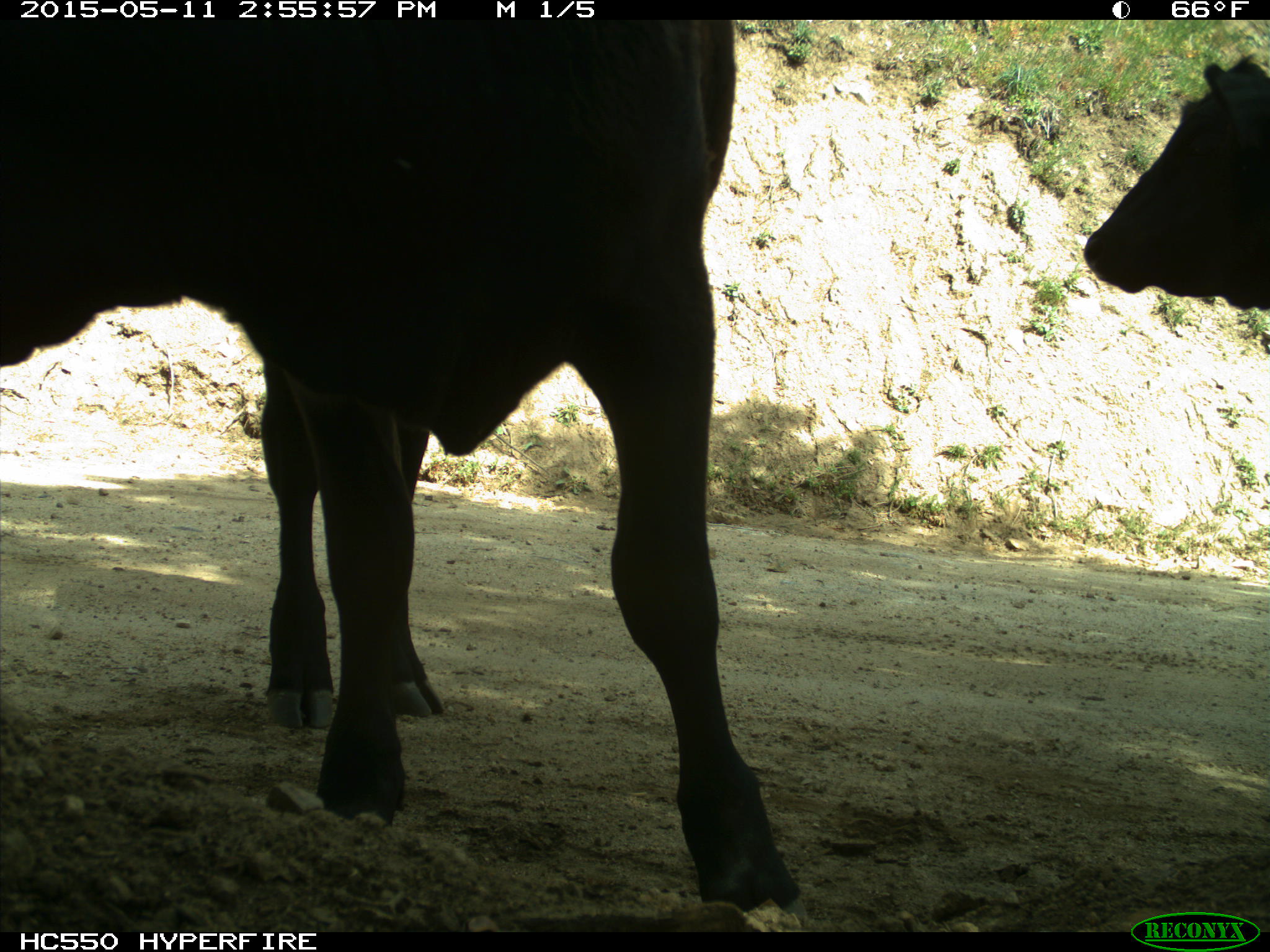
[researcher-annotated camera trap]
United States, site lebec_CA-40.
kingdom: Animalia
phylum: Chordata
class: Mammalia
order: Artiodactyla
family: Bovidae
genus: Bos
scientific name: Bos taurus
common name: domestic cow